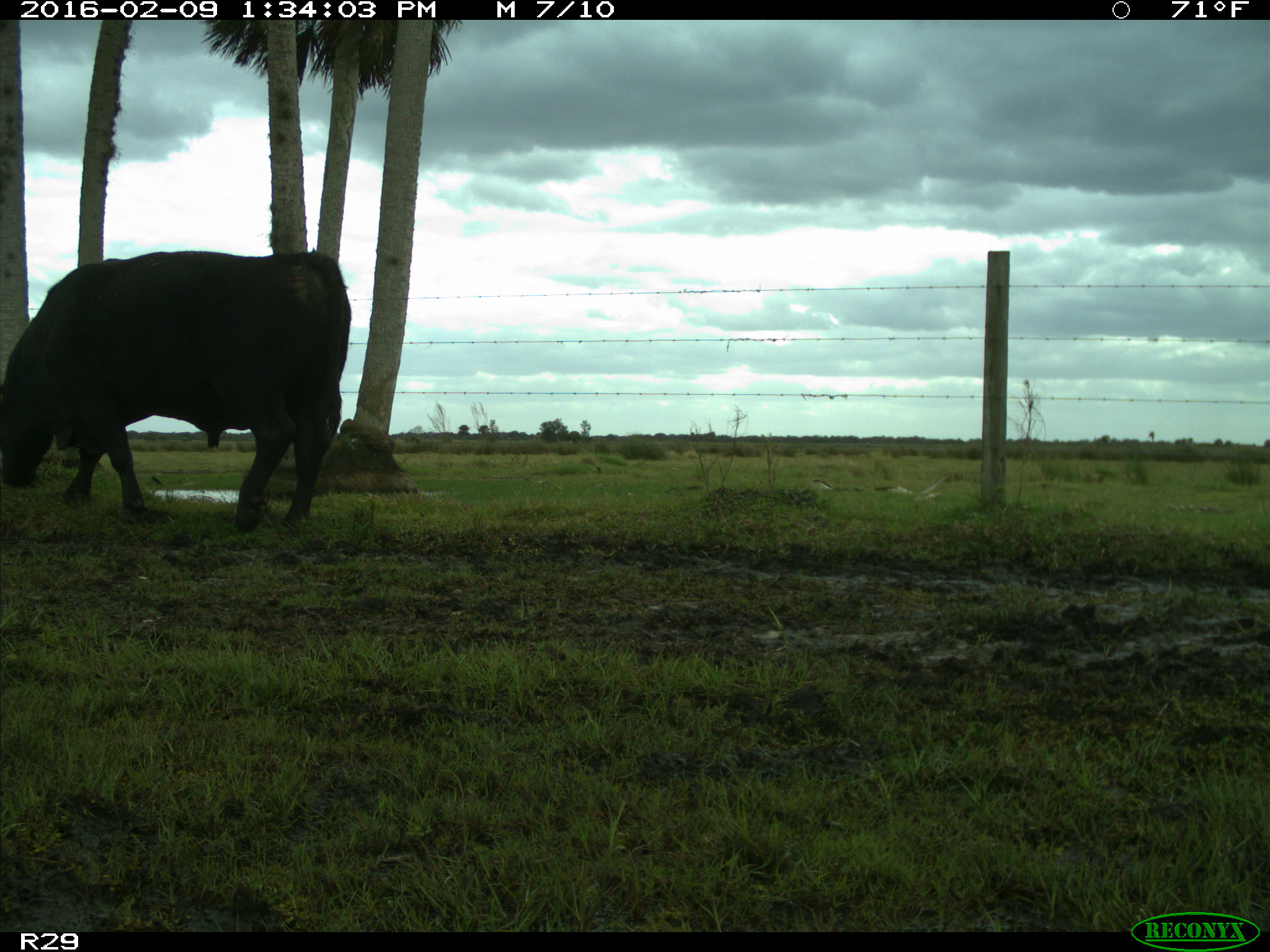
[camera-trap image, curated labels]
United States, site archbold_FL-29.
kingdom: Animalia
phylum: Chordata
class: Mammalia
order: Artiodactyla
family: Bovidae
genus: Bos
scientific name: Bos taurus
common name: domestic cow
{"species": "Bos taurus (domestic cow)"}